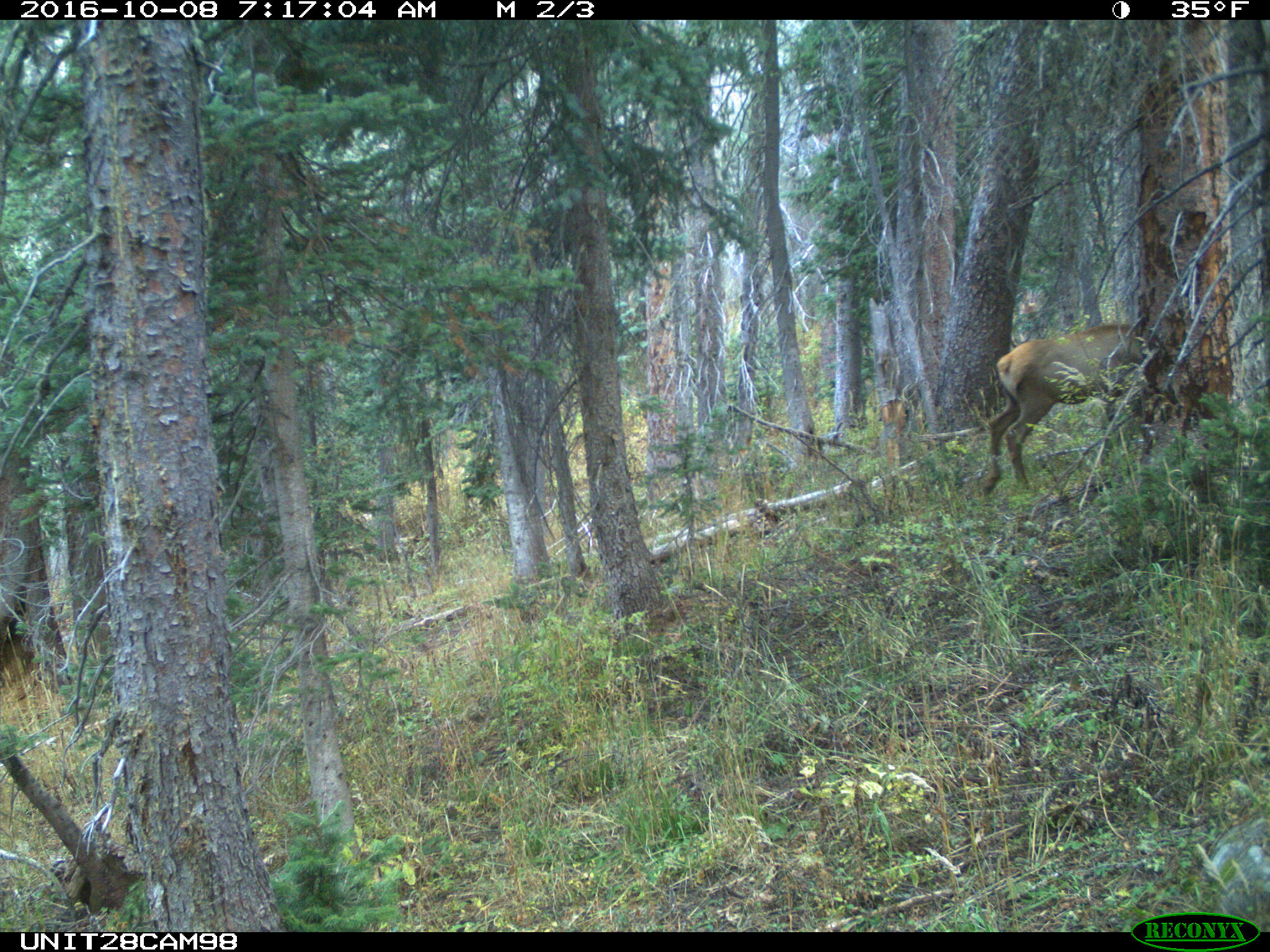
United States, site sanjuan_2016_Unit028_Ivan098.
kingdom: Animalia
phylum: Chordata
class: Mammalia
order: Artiodactyla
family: Cervidae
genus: Cervus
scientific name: Cervus elaphus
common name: red deer